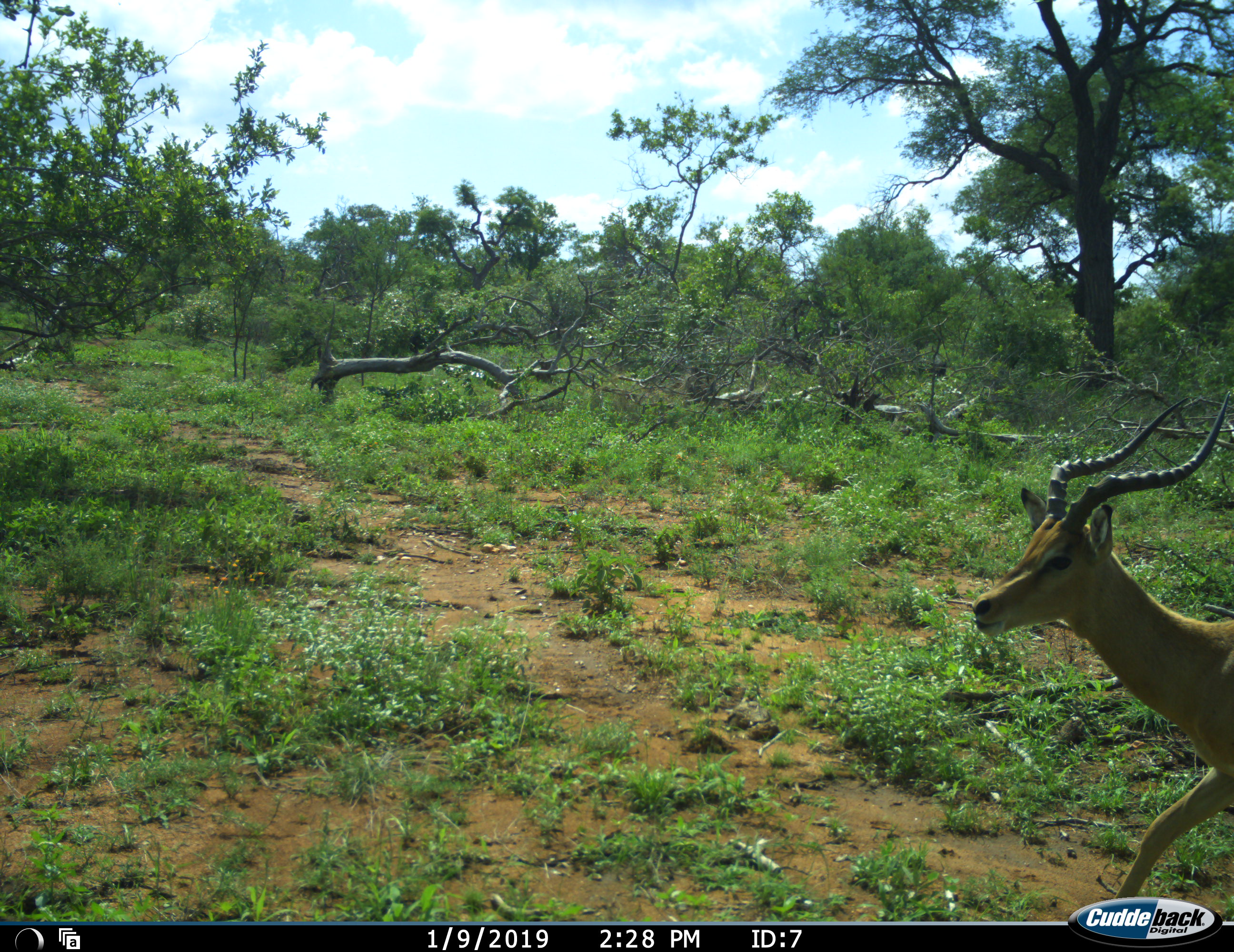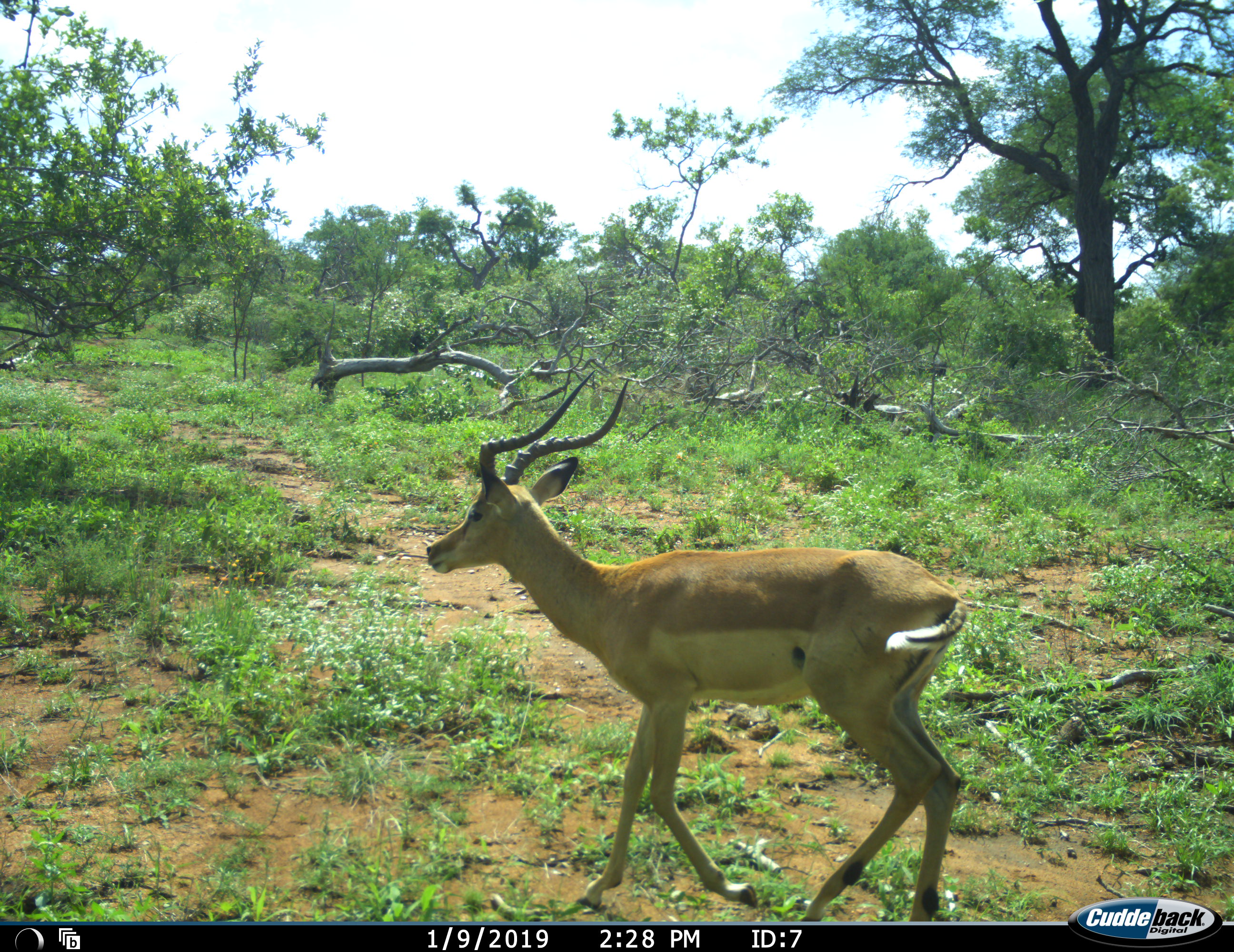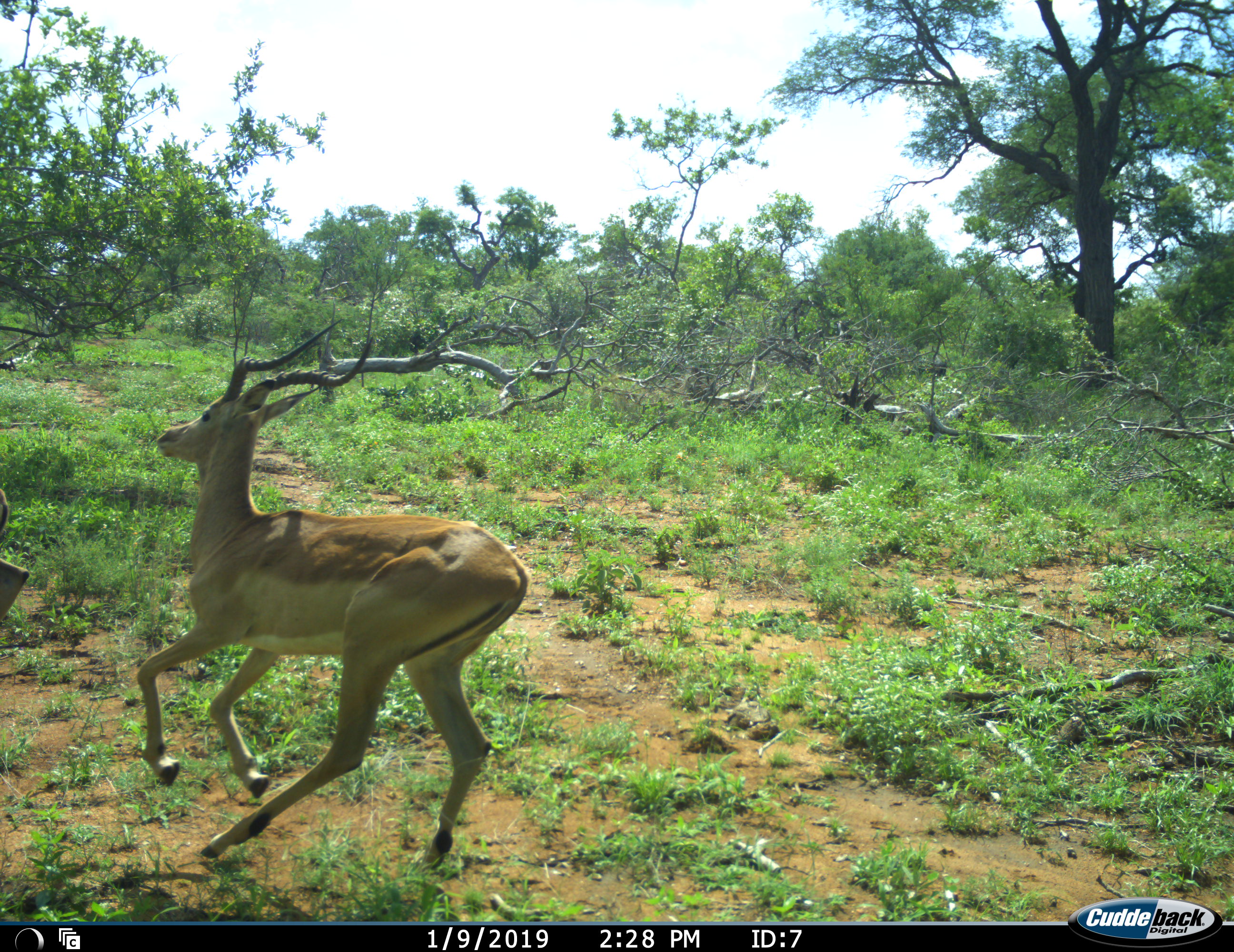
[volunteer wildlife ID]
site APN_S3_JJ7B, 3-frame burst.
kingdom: Animalia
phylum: Chordata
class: Mammalia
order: Artiodactyla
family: Bovidae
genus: Aepyceros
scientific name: Aepyceros melampus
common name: impala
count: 1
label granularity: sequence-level